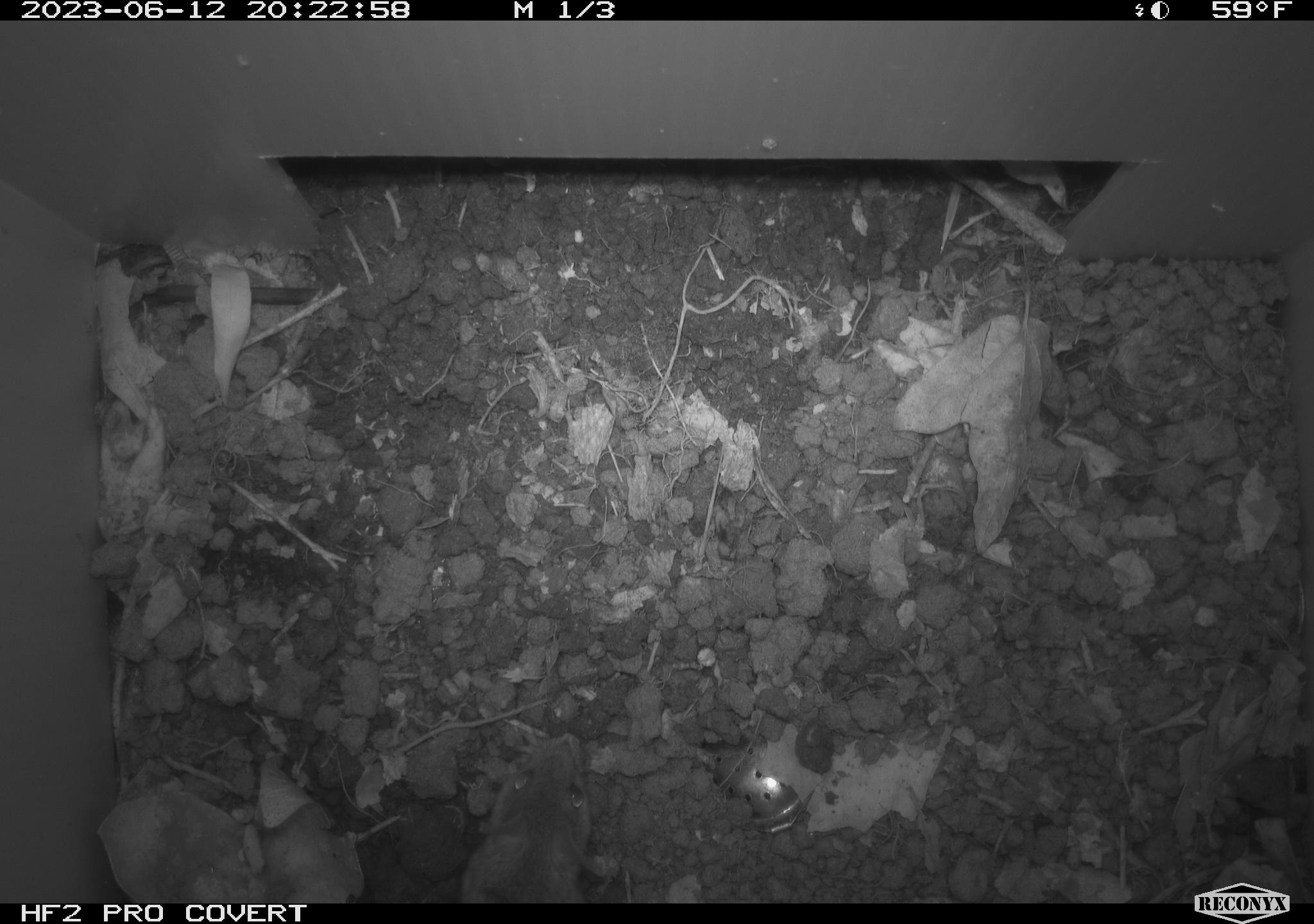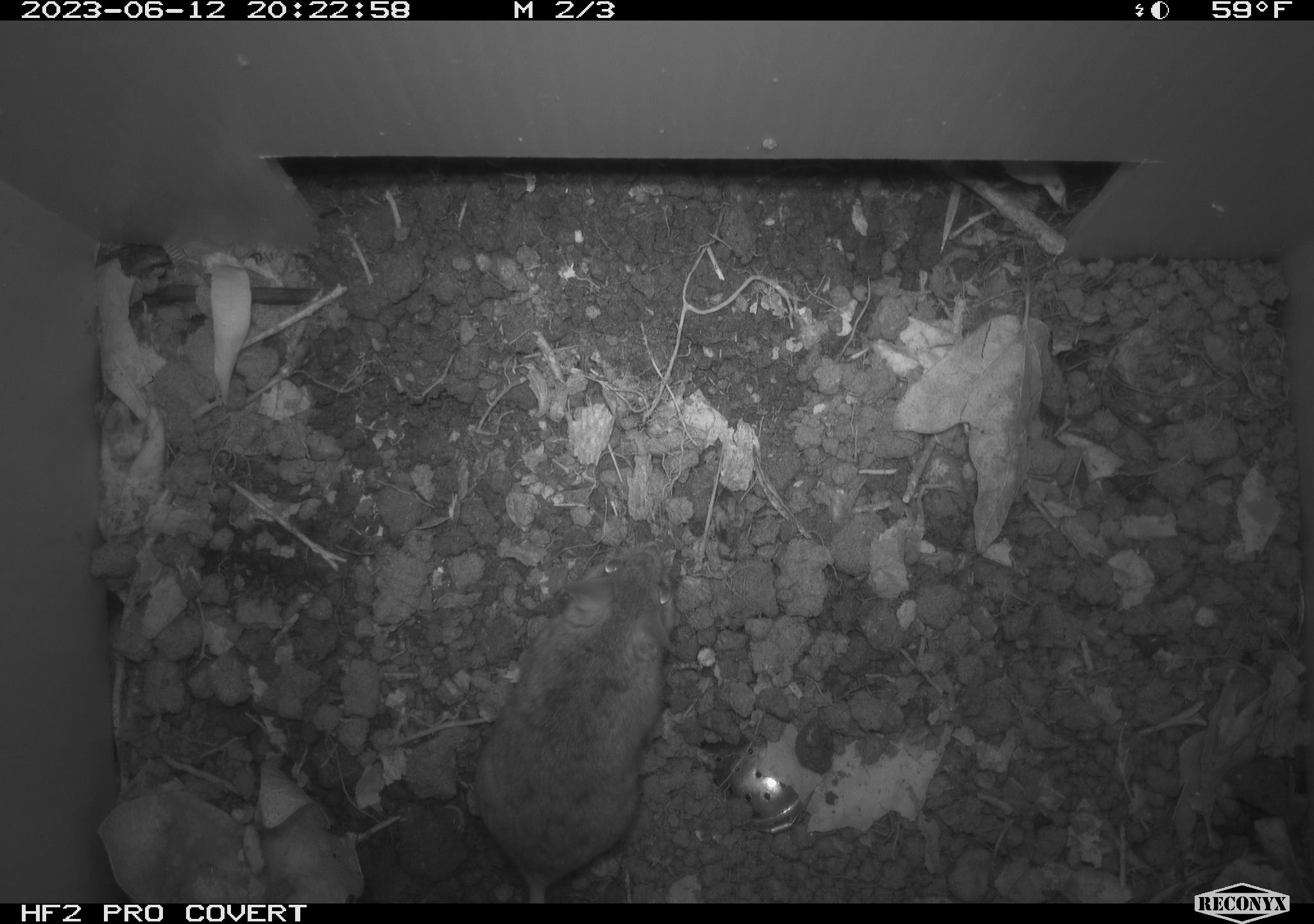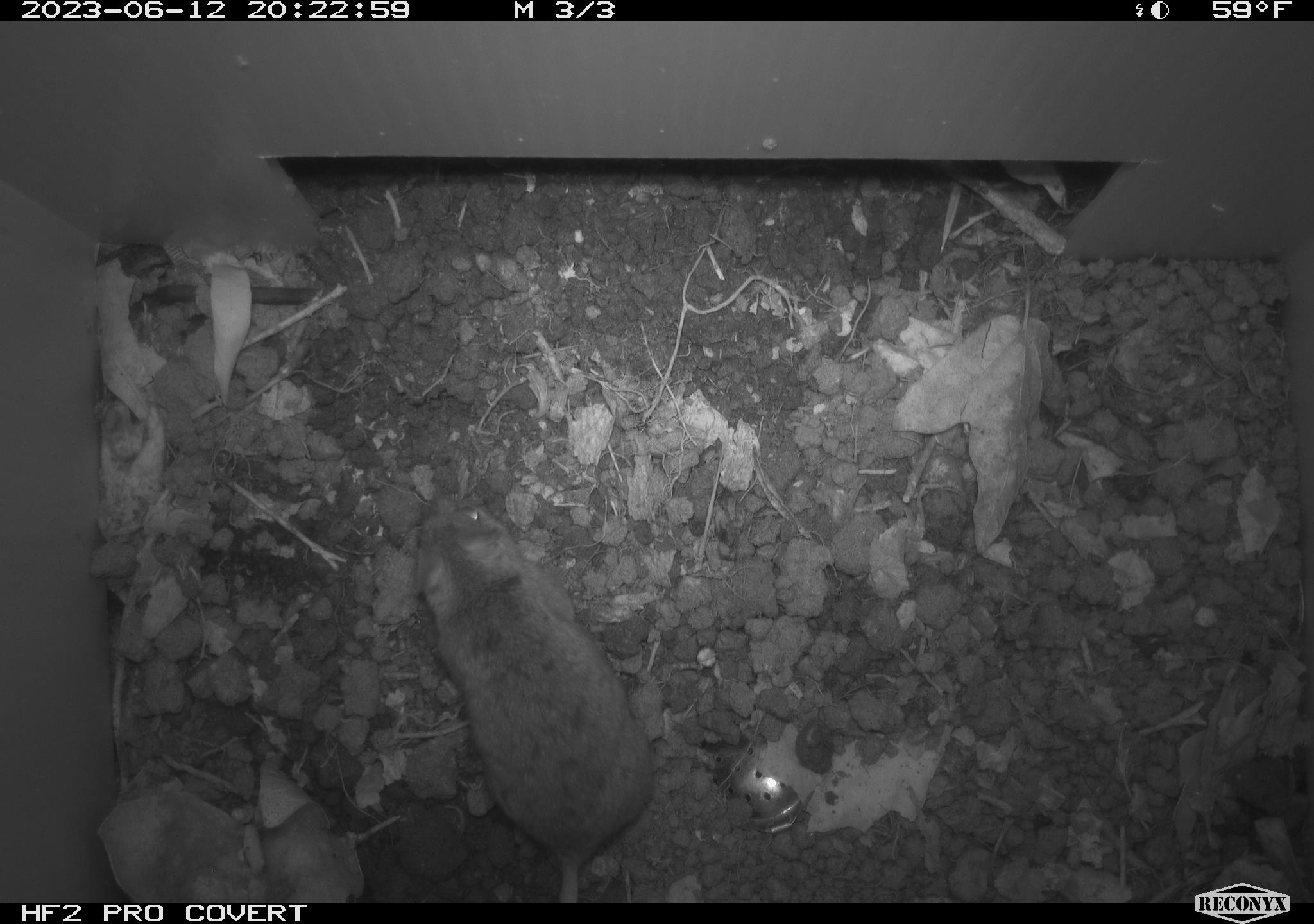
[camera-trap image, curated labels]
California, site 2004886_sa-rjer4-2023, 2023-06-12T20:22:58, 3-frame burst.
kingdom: Animalia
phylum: Chordata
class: Mammalia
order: Rodentia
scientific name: Rodentia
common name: mouse species